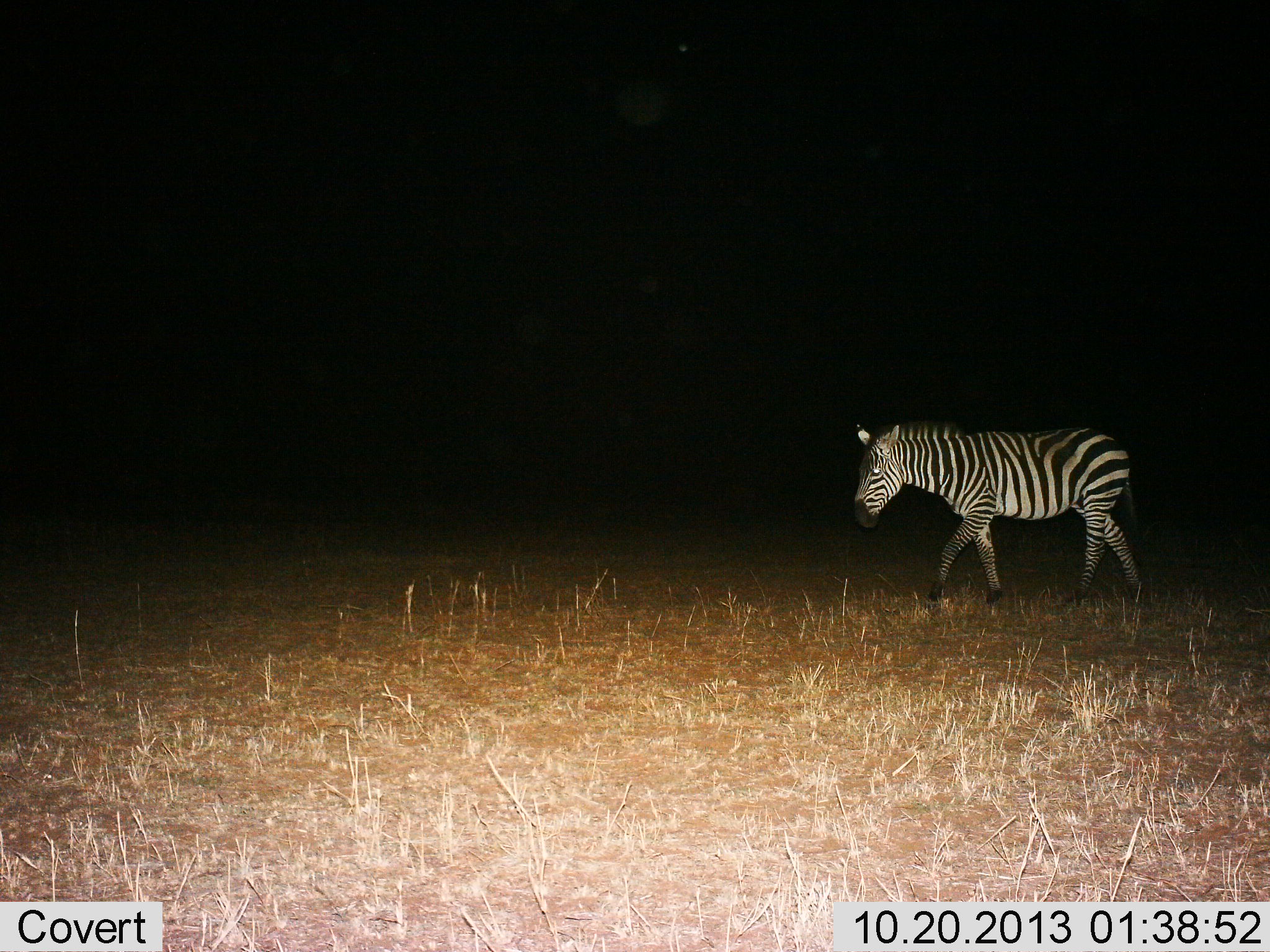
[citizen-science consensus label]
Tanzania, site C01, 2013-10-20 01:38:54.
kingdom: Animalia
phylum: Chordata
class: Mammalia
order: Perissodactyla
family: Equidae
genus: Equus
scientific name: Equus quagga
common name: plains zebra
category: zebra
Zebra (plains zebra) (Equus quagga), count 1. Behavior (volunteer vote fractions): standing 0%, resting 0%, moving 100%, interacting 0%. Young present (vote fraction): 0%. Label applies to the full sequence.